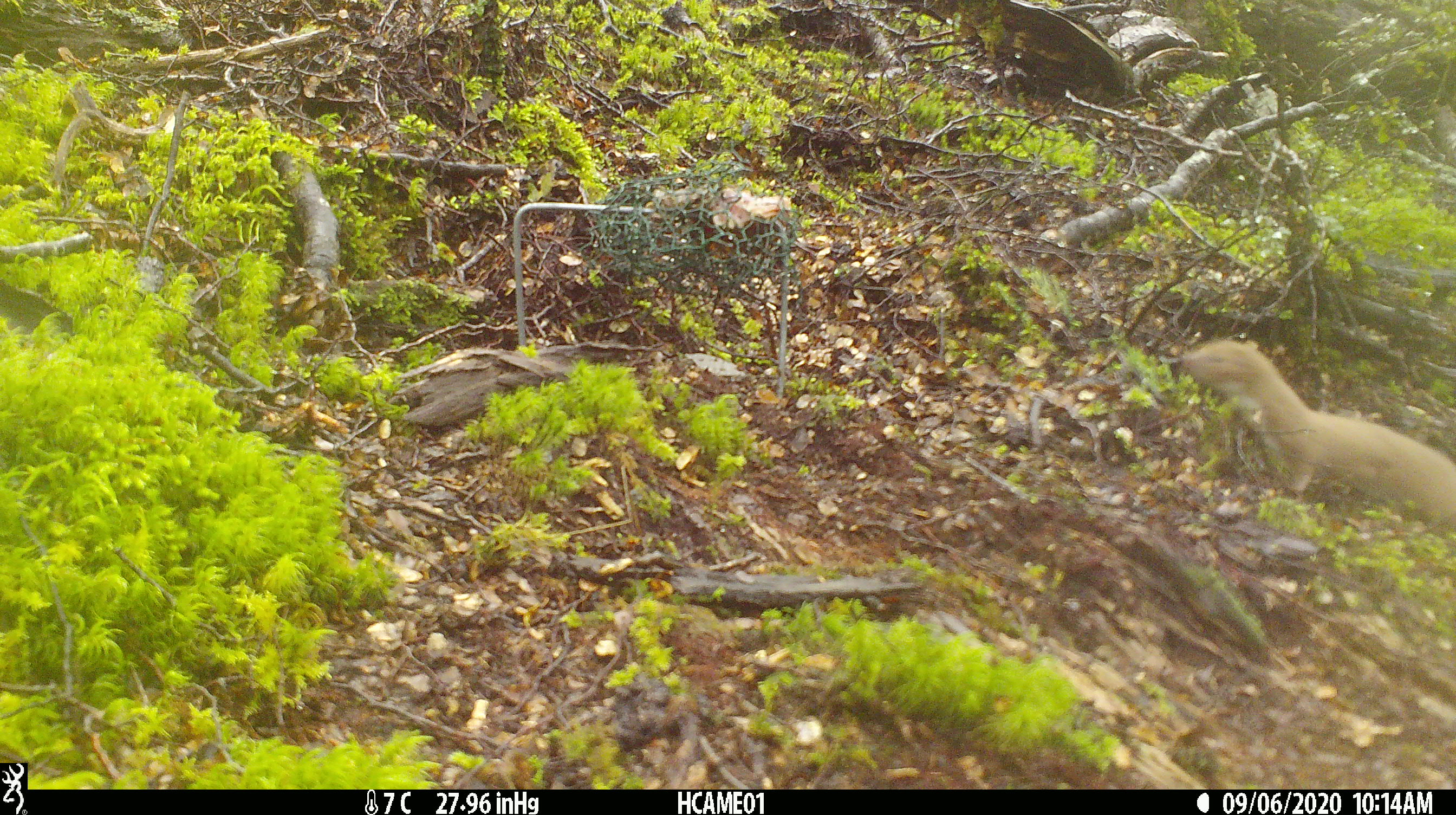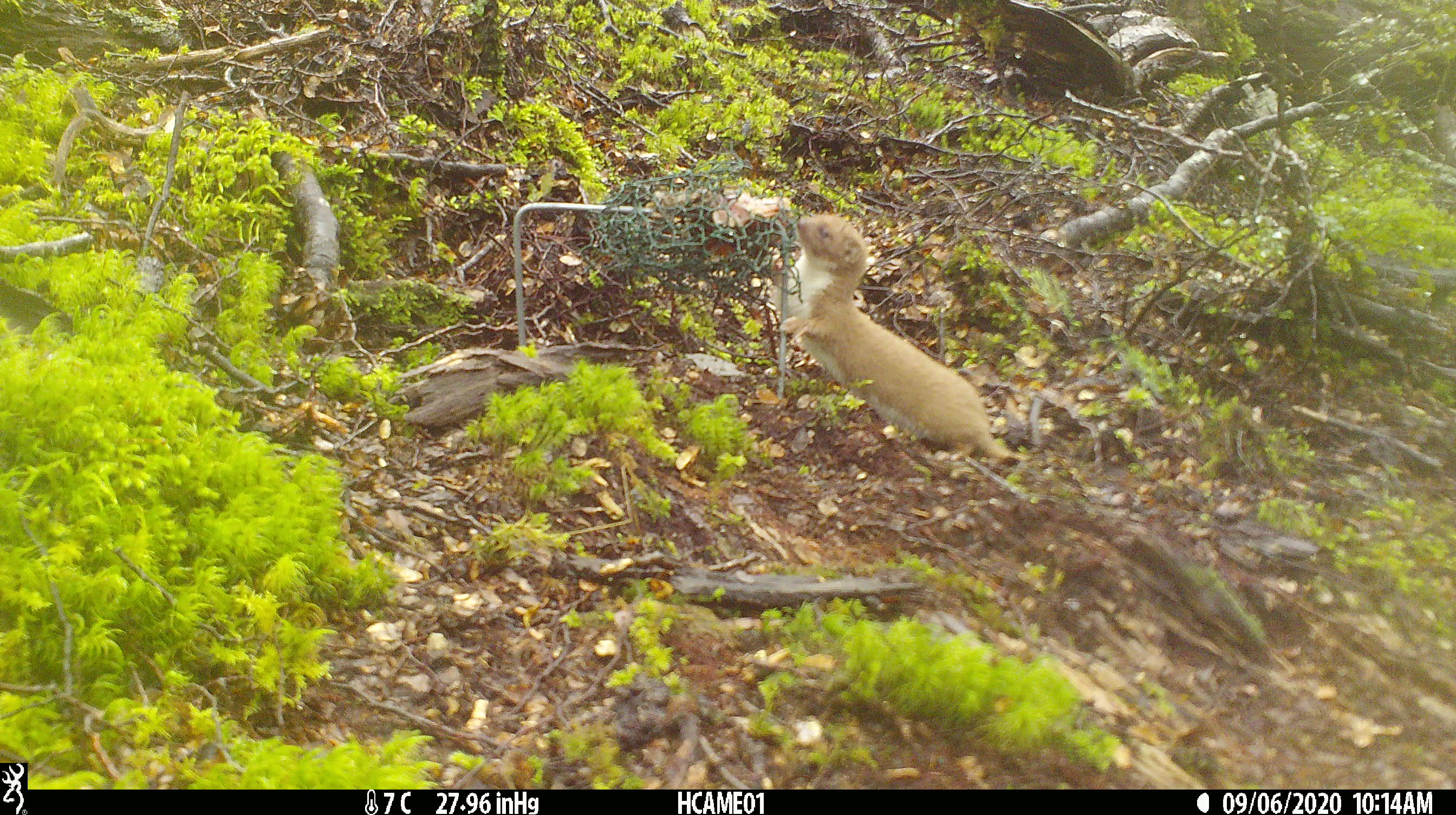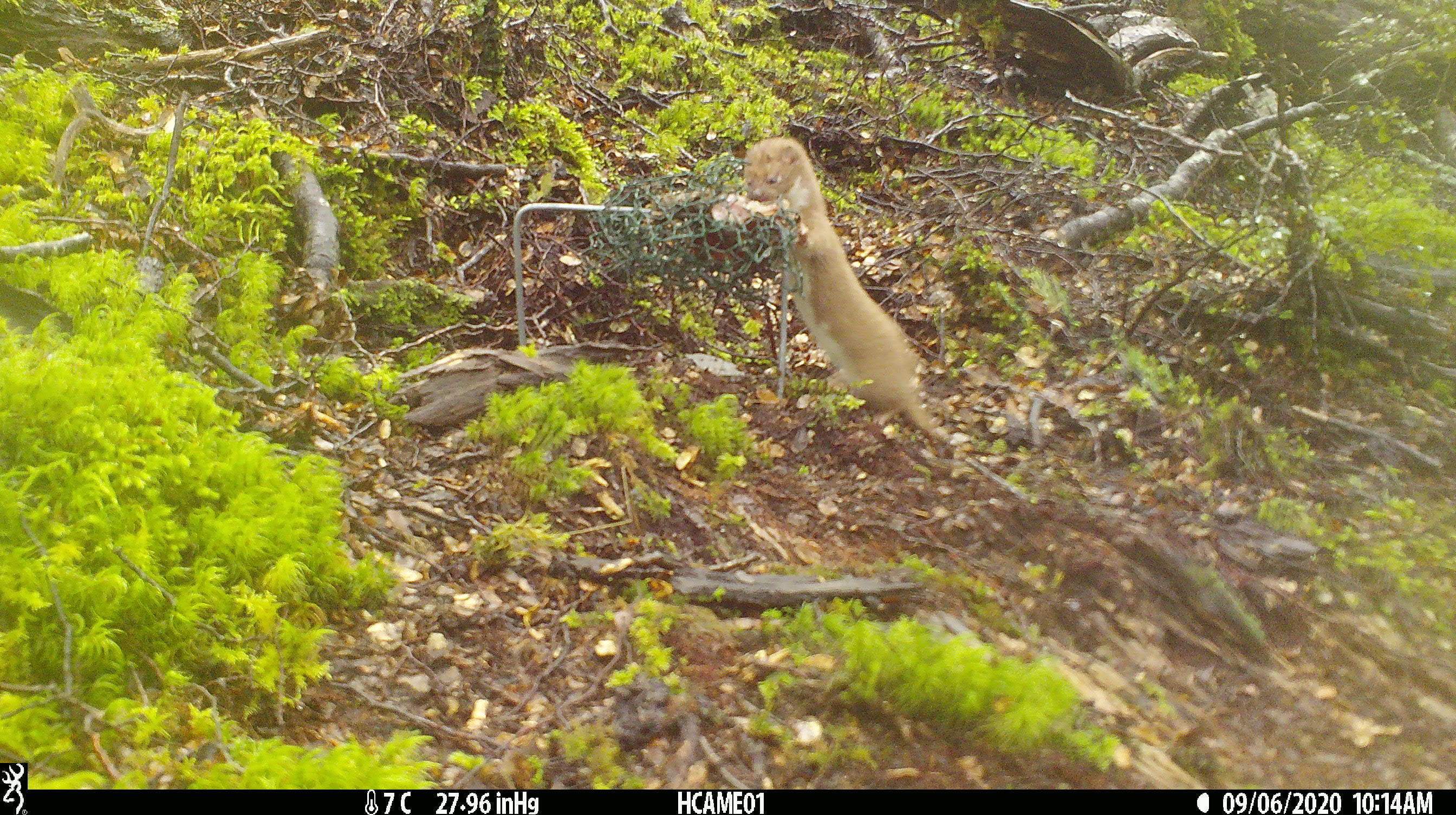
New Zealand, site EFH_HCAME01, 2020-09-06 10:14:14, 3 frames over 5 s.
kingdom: Animalia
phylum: Chordata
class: Mammalia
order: Carnivora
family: Mustelidae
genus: Mustela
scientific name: Mustela nivalis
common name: least weasel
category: weasel